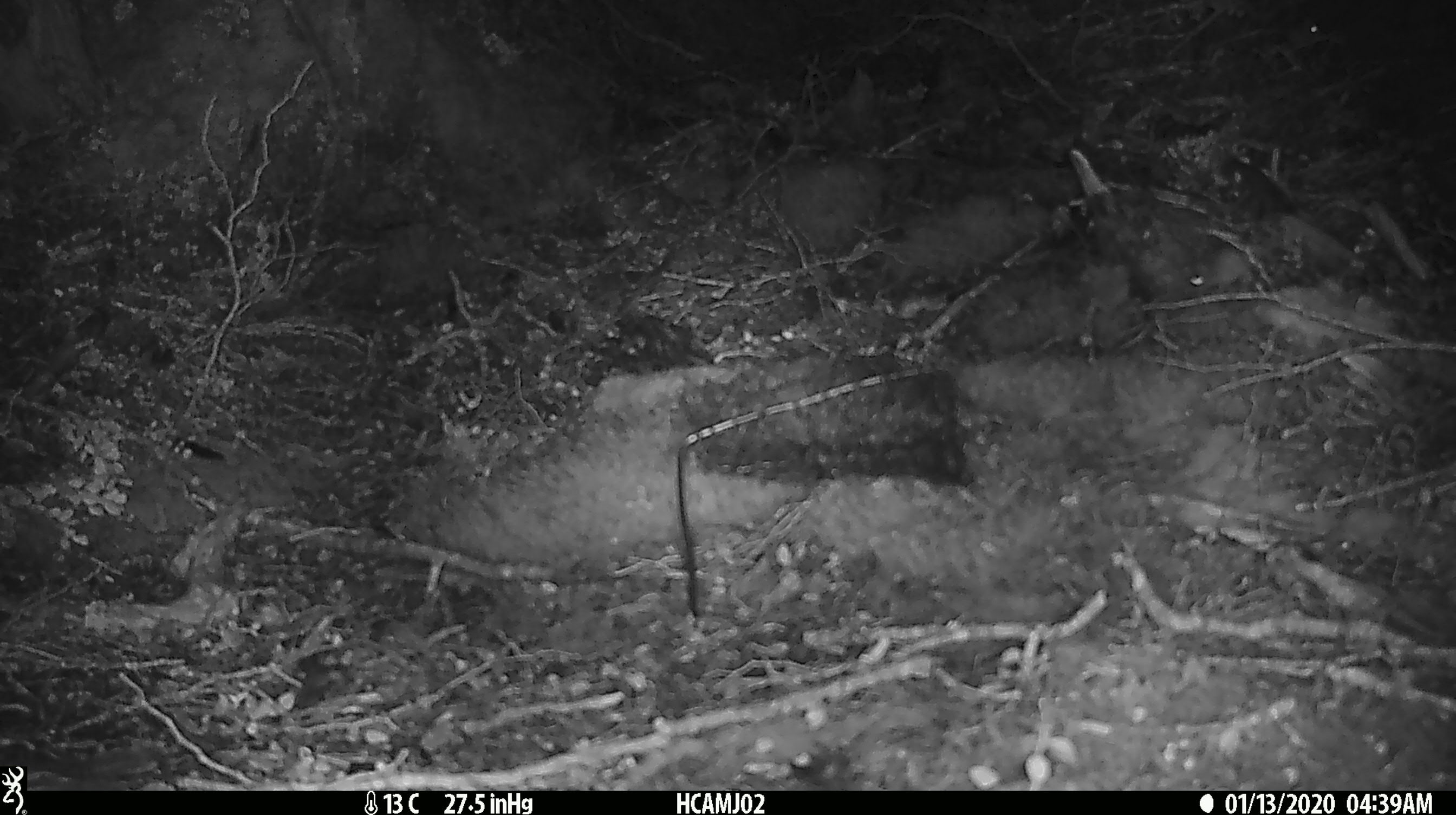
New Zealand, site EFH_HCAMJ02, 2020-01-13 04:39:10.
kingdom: Animalia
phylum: Chordata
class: Mammalia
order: Rodentia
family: Muridae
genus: Mus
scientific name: Mus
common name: mouse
Mouse (Mus).